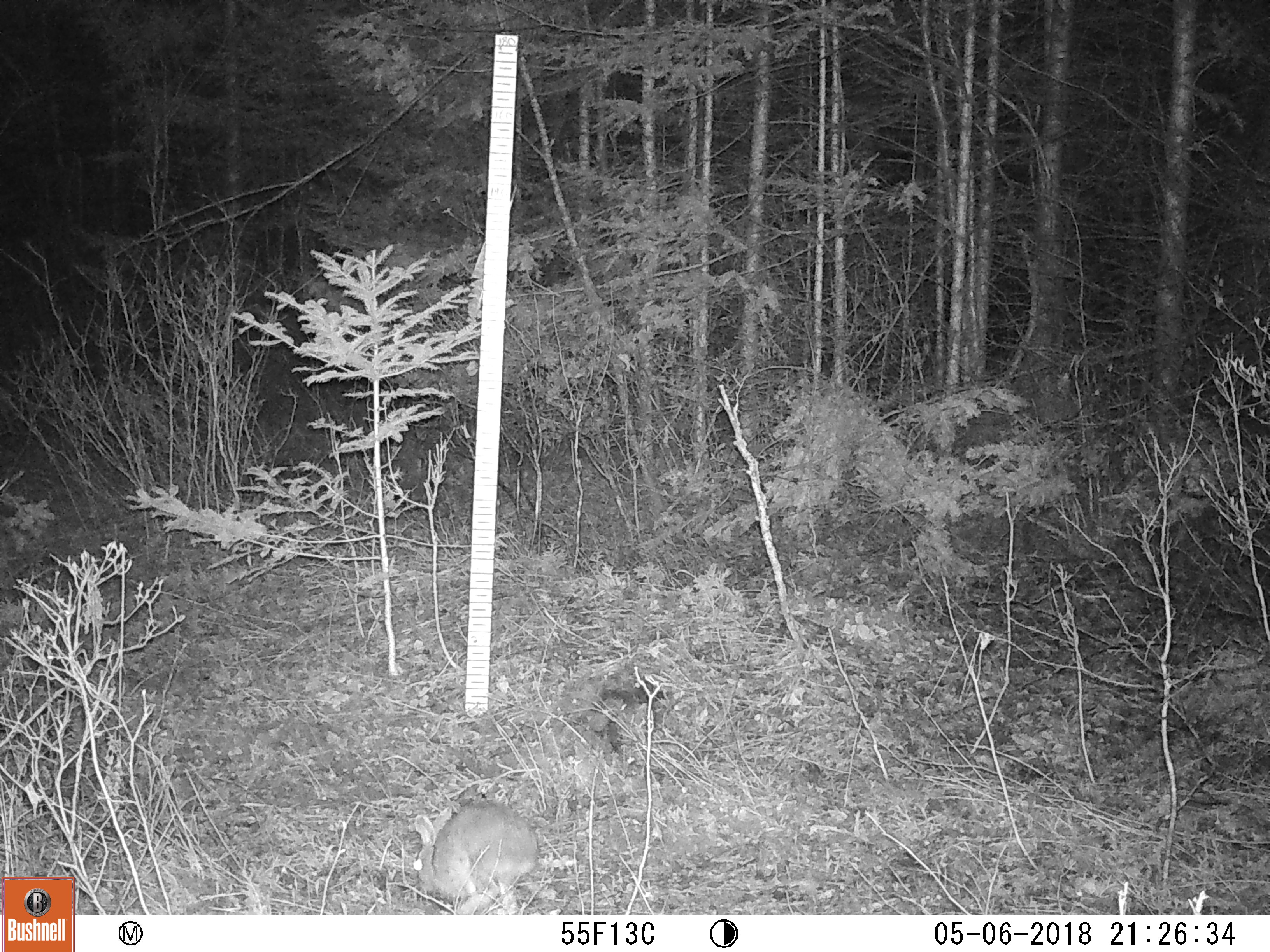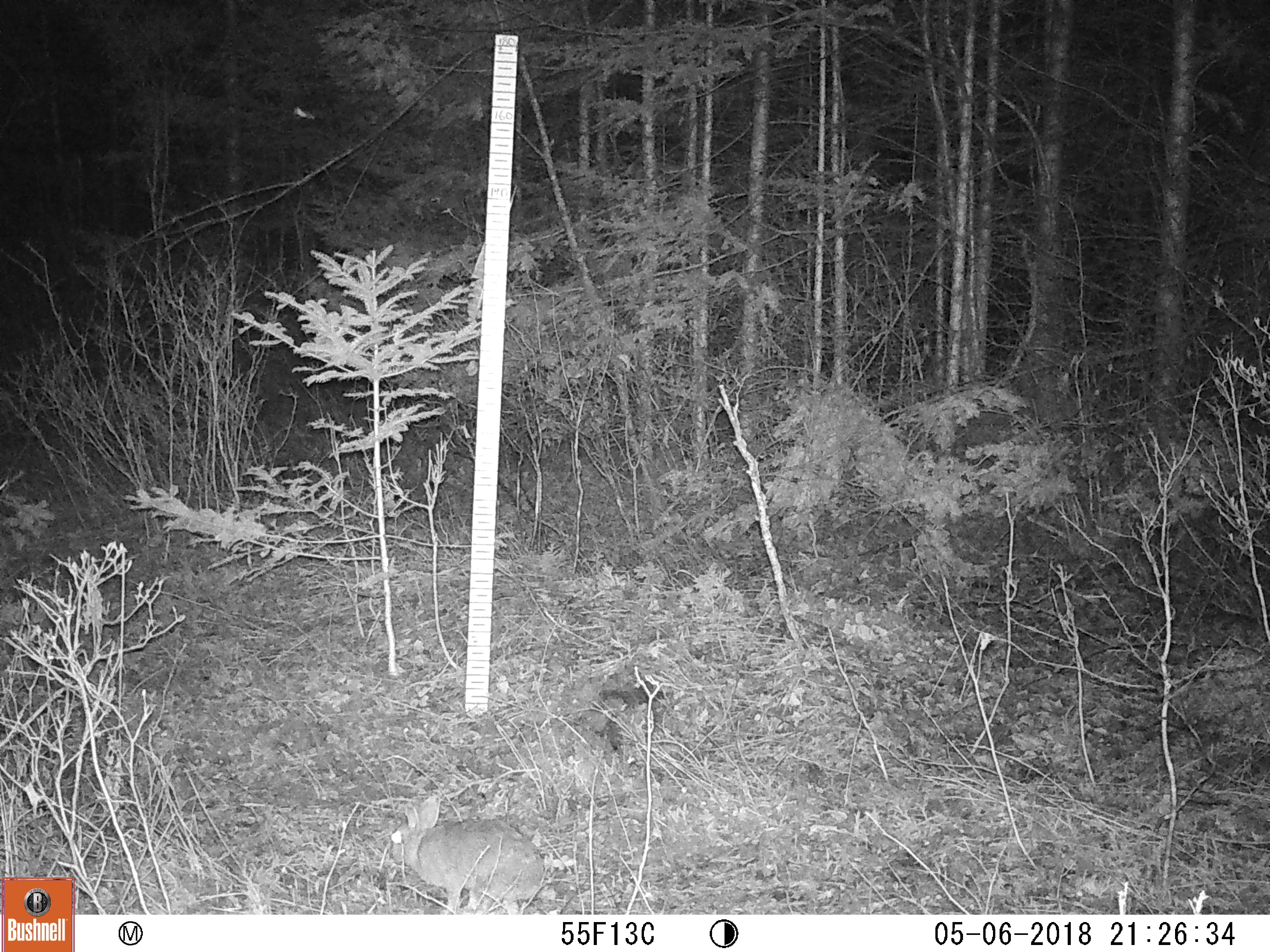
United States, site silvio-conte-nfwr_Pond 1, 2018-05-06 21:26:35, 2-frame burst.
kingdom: Animalia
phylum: Chordata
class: Mammalia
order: Lagomorpha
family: Leporidae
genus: Lepus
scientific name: Lepus americanus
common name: snowshoe hare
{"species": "snowshoe hare (Lepus americanus)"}